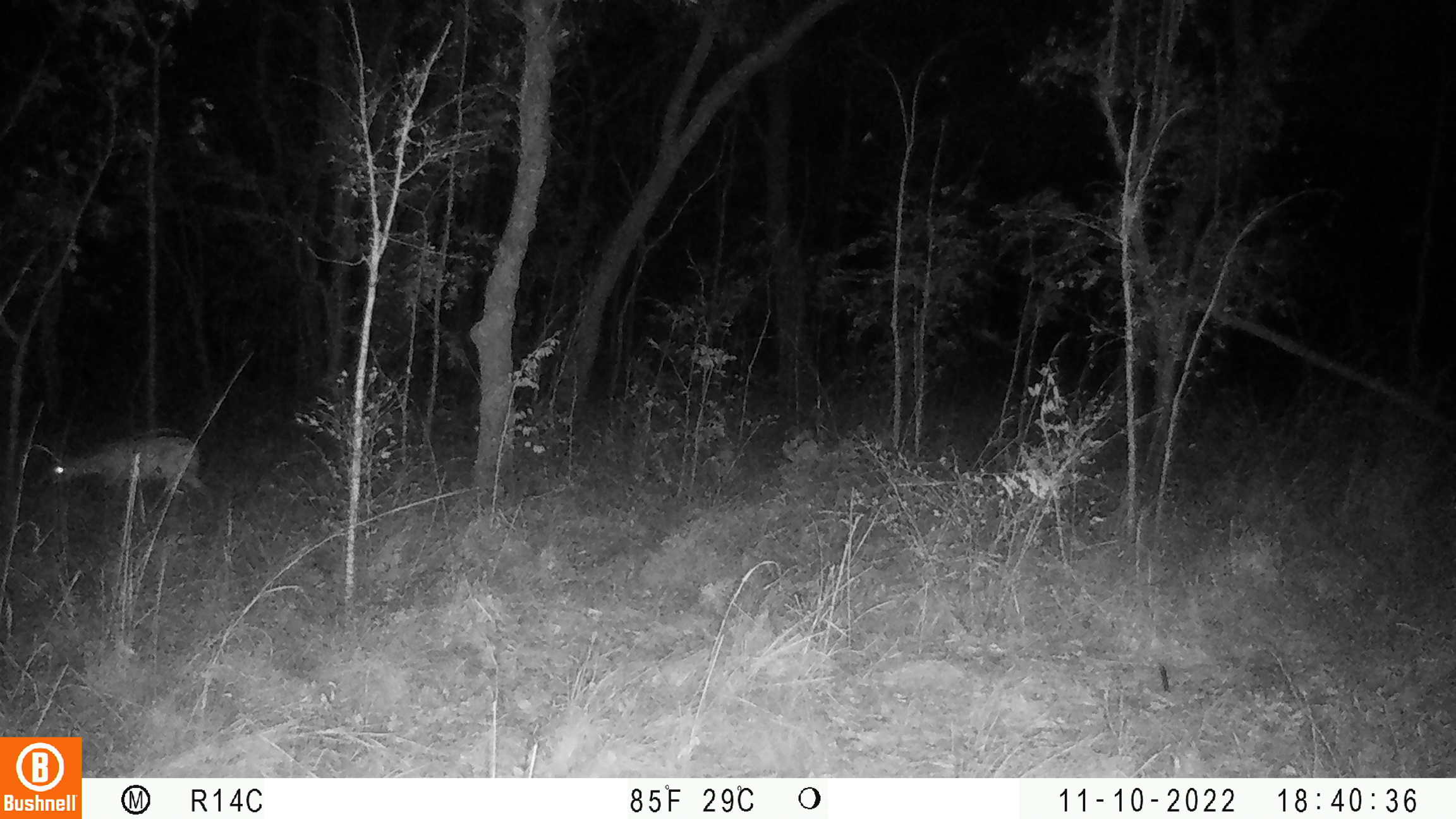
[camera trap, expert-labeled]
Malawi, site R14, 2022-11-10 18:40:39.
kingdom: Animalia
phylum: Chordata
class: Mammalia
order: Artiodactyla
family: Bovidae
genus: Sylvicapra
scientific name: Sylvicapra grimmia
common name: common duiker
Common duiker (Sylvicapra grimmia), count 1.